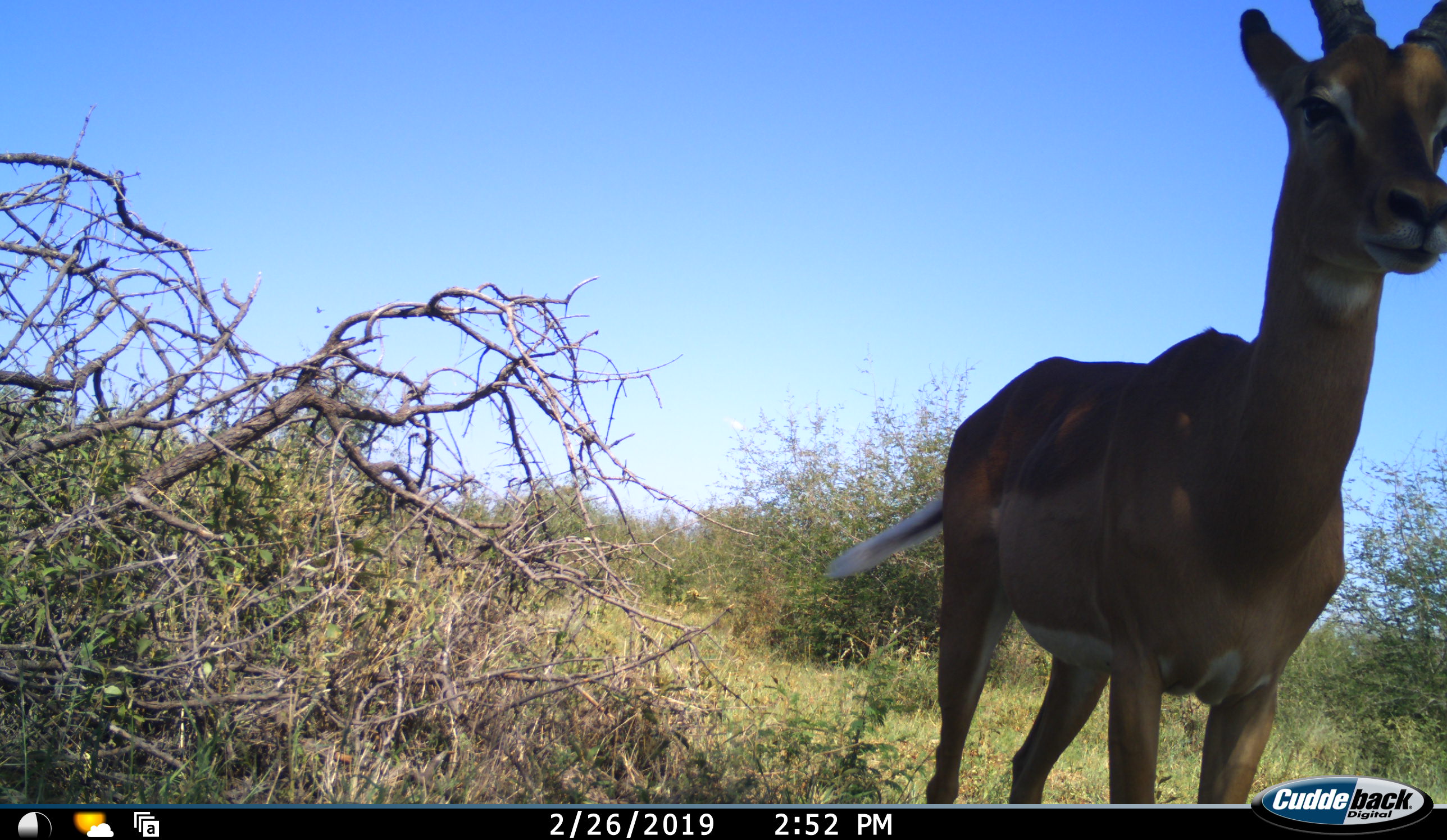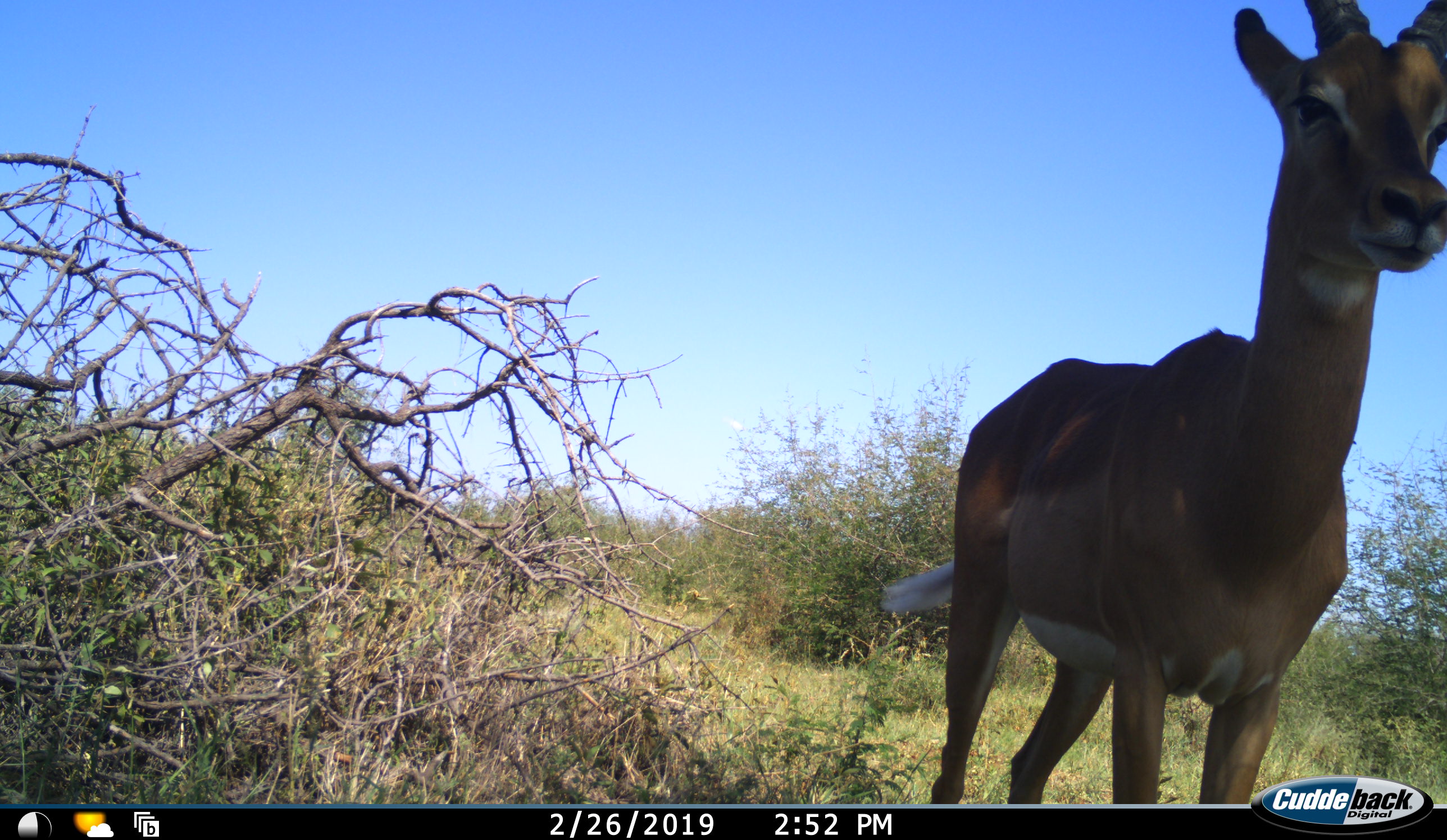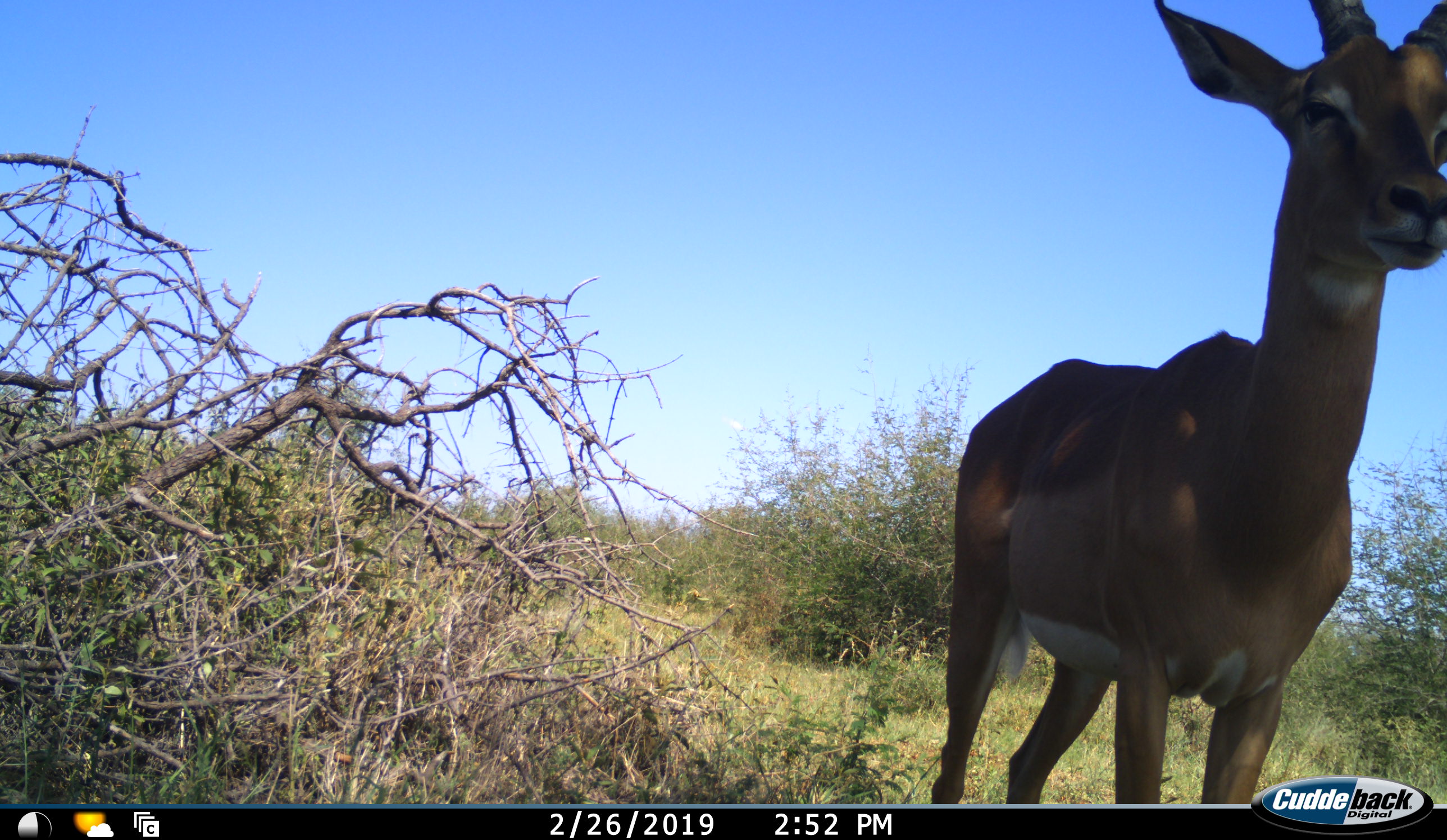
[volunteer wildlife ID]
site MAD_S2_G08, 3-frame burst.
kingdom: Animalia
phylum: Chordata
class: Mammalia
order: Artiodactyla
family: Bovidae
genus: Aepyceros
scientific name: Aepyceros melampus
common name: impala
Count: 1.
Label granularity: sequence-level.